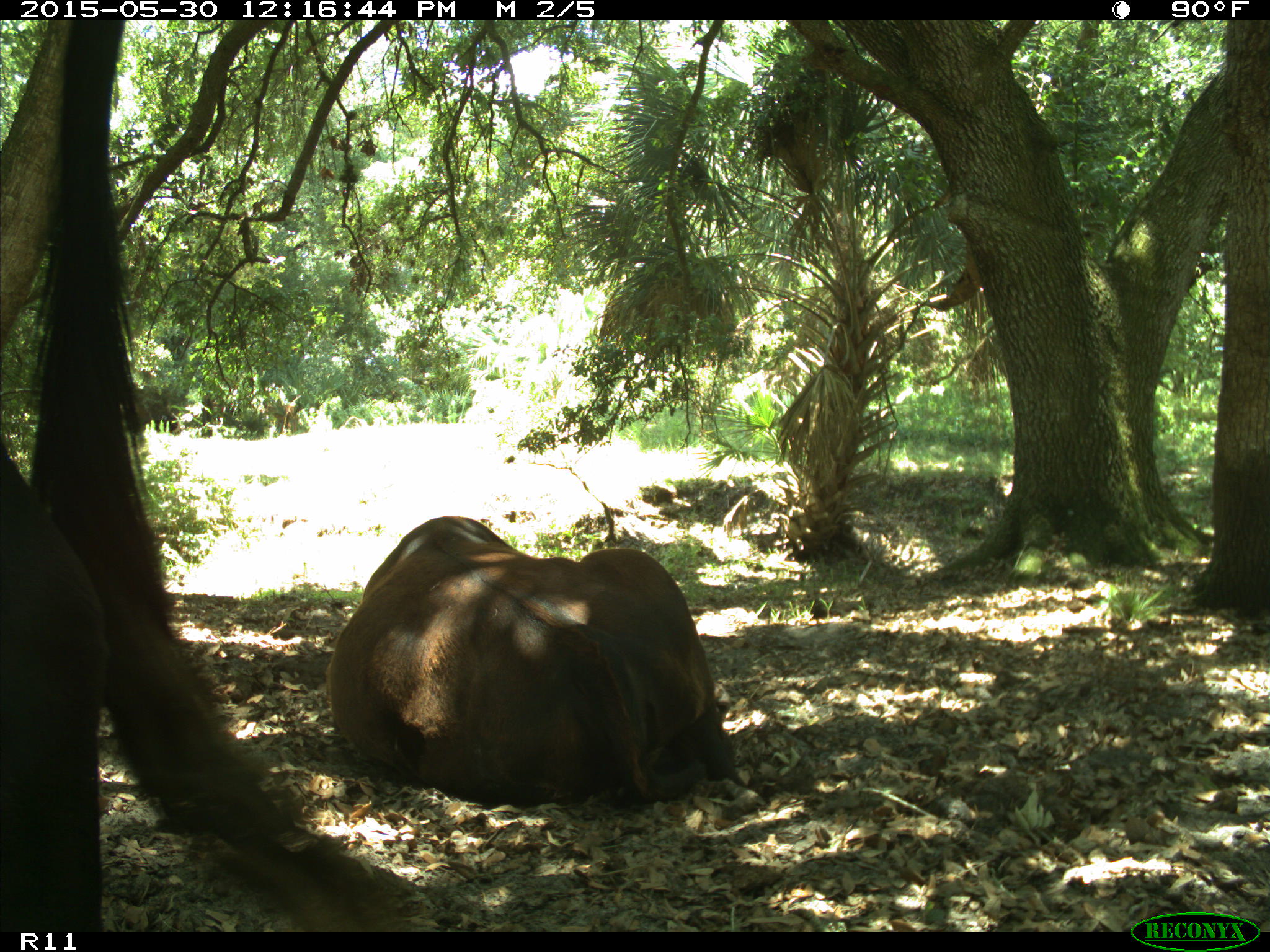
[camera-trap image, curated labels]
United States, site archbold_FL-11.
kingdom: Animalia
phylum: Chordata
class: Mammalia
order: Artiodactyla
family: Bovidae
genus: Bos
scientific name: Bos taurus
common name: domestic cow